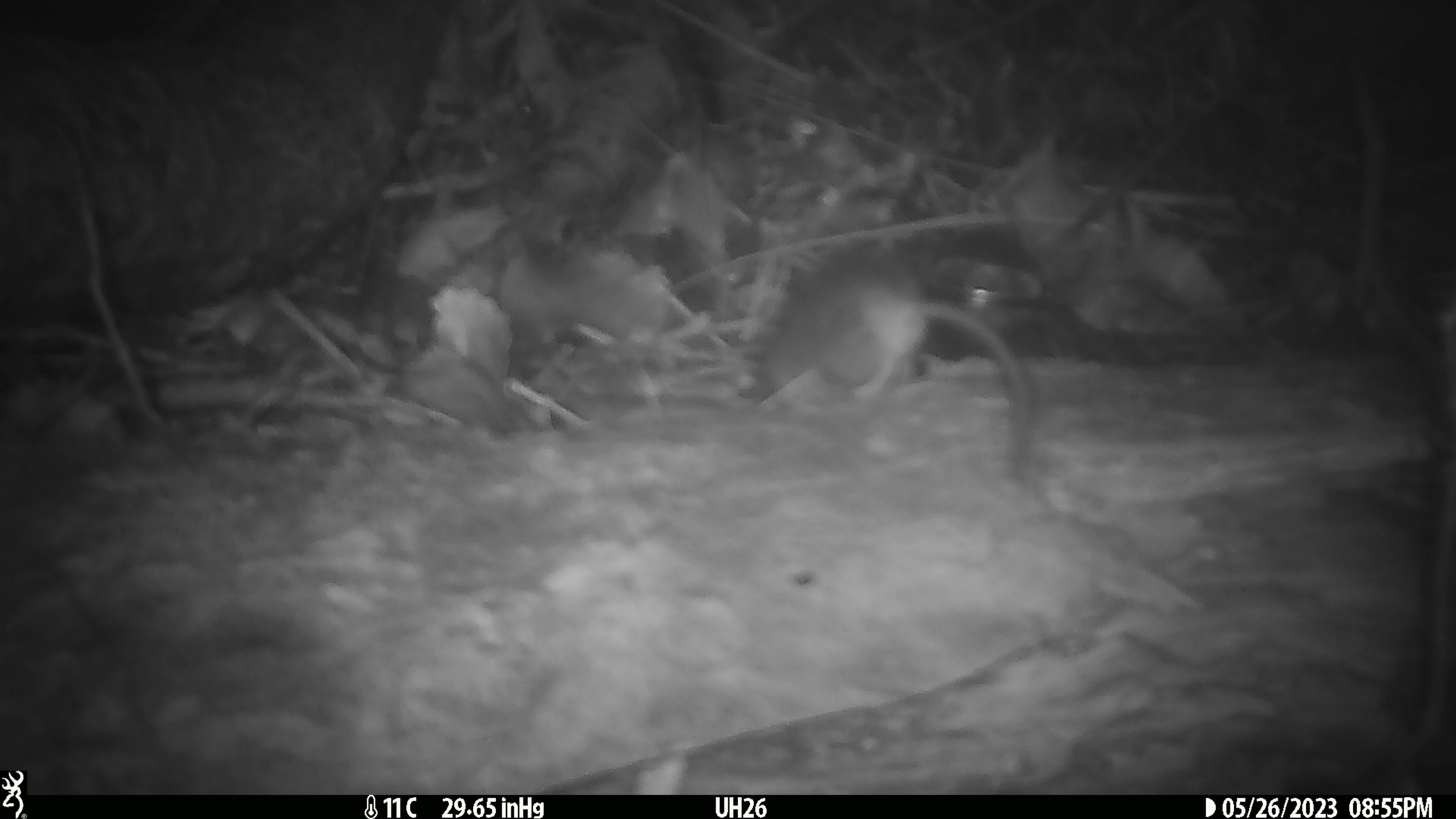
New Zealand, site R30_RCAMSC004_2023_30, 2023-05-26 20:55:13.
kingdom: Animalia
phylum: Chordata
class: Mammalia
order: Rodentia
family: Muridae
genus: Mus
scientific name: Mus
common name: mouse